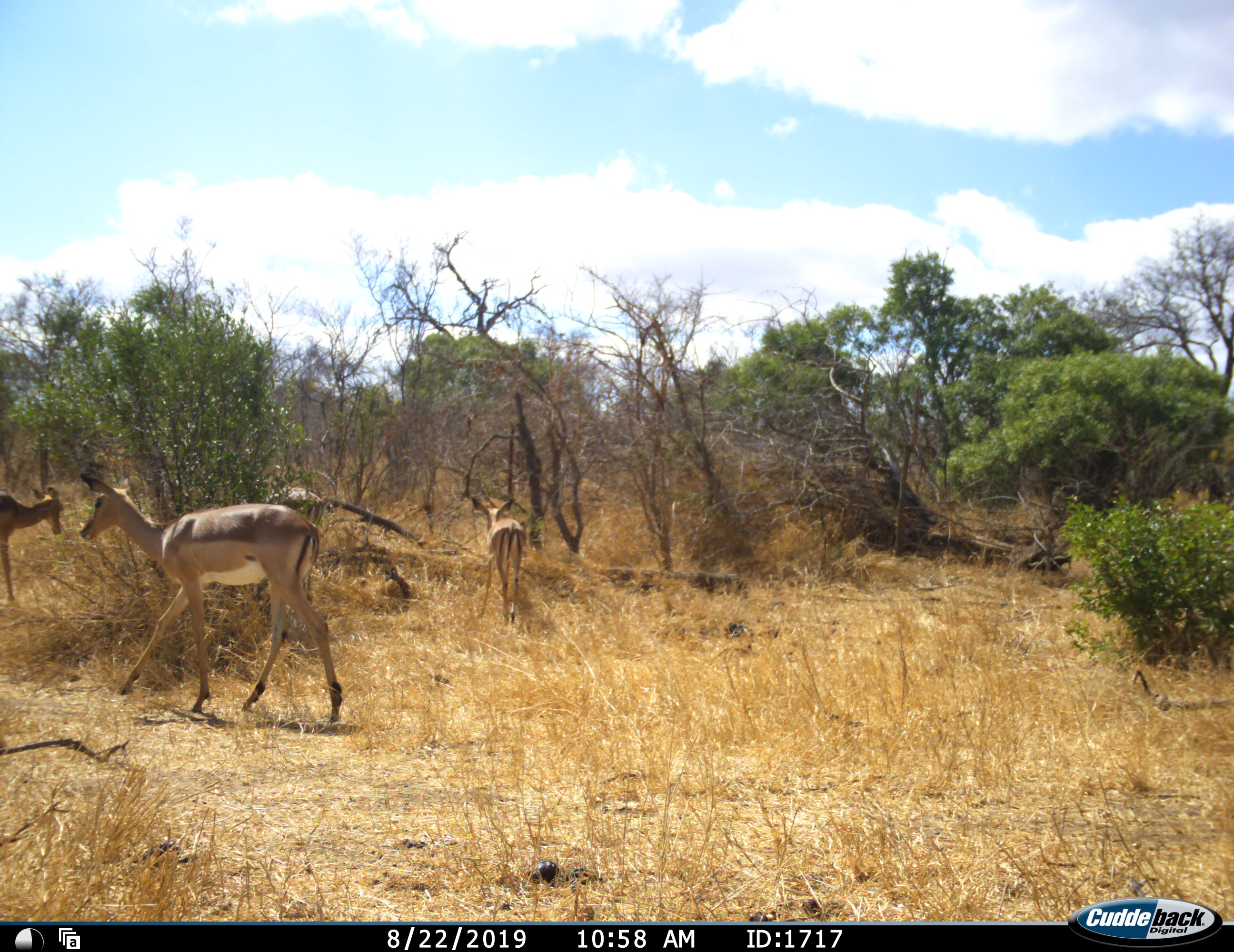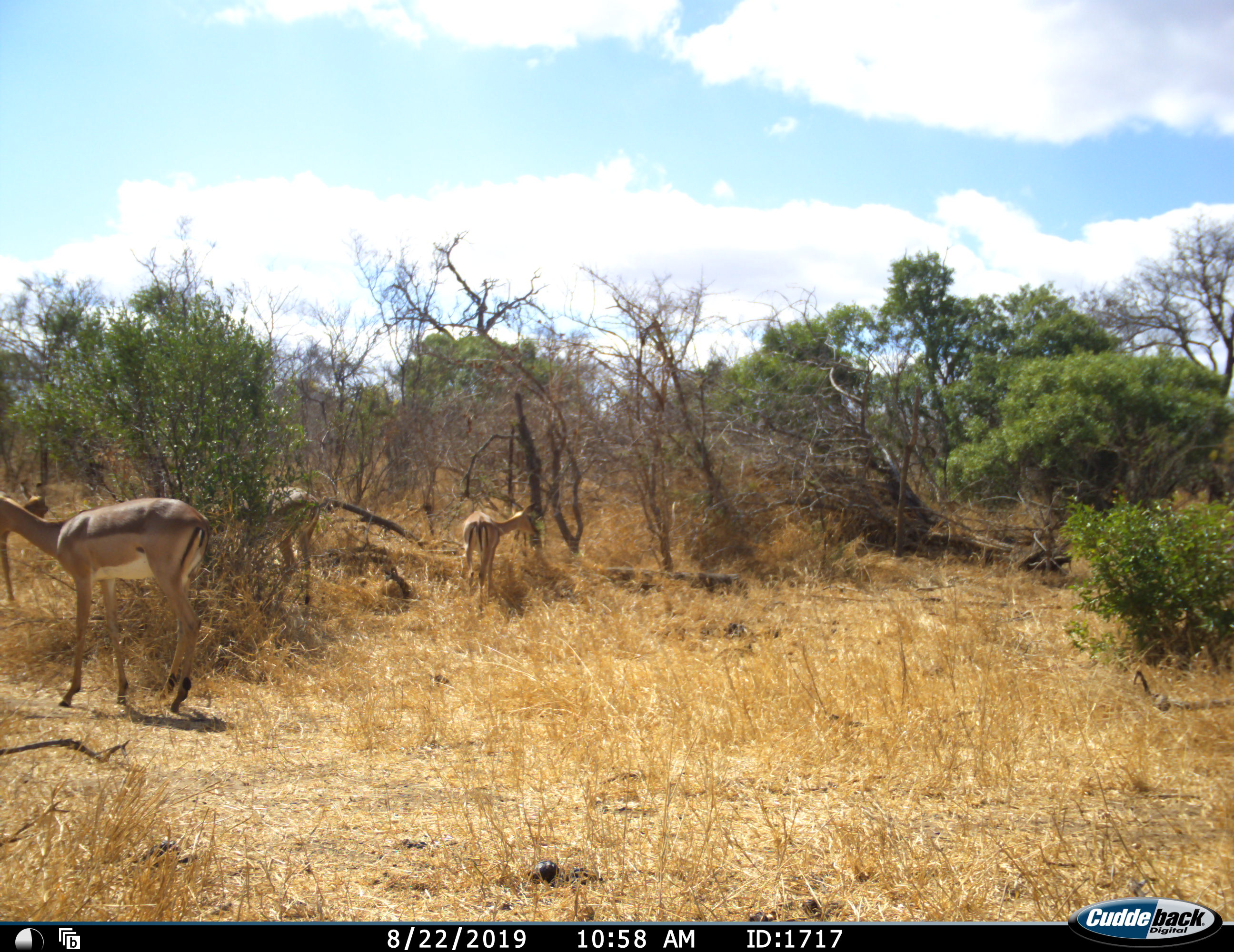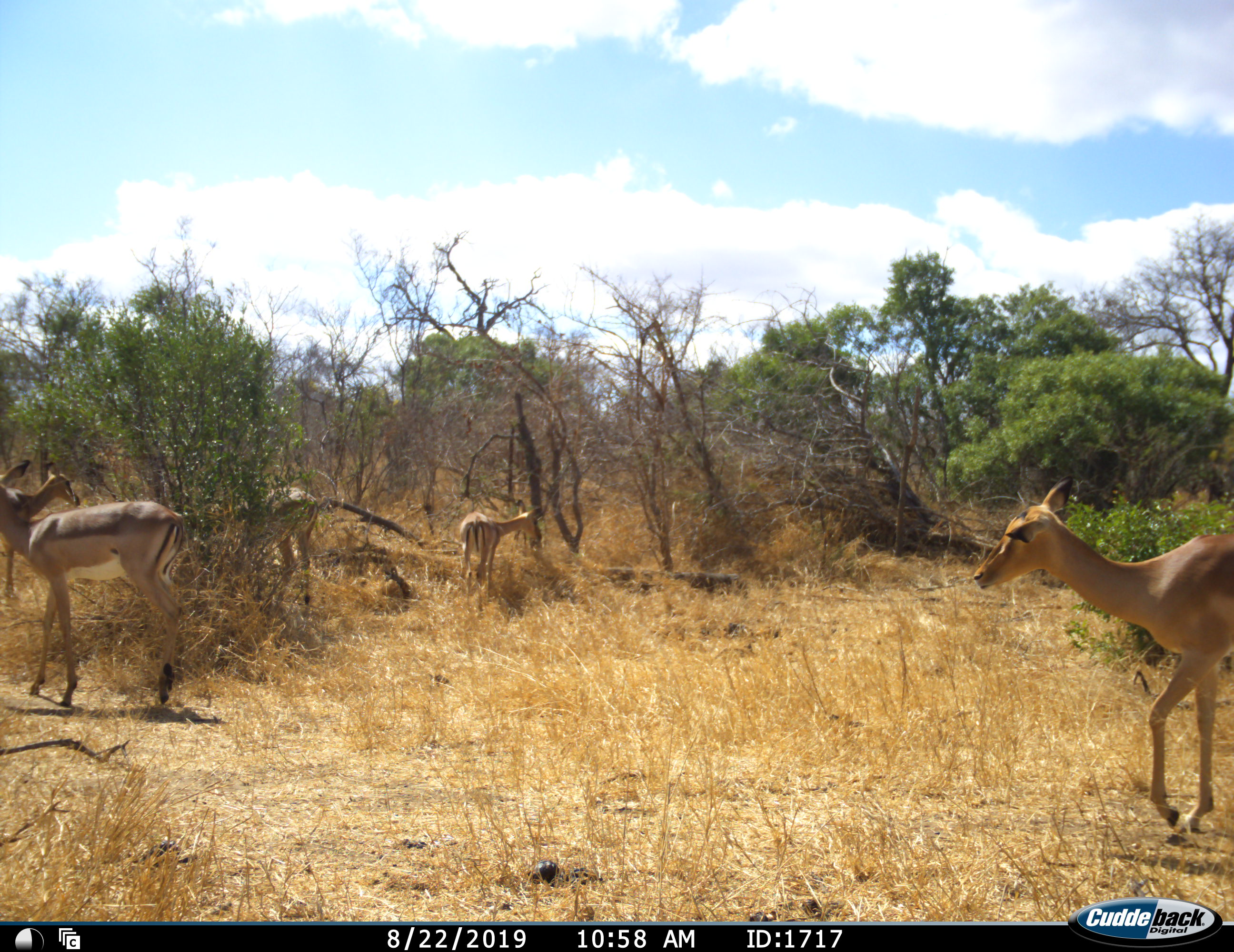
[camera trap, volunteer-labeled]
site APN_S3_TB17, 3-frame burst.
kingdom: Animalia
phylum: Chordata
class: Mammalia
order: Artiodactyla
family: Bovidae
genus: Aepyceros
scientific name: Aepyceros melampus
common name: impala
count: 5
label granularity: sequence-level